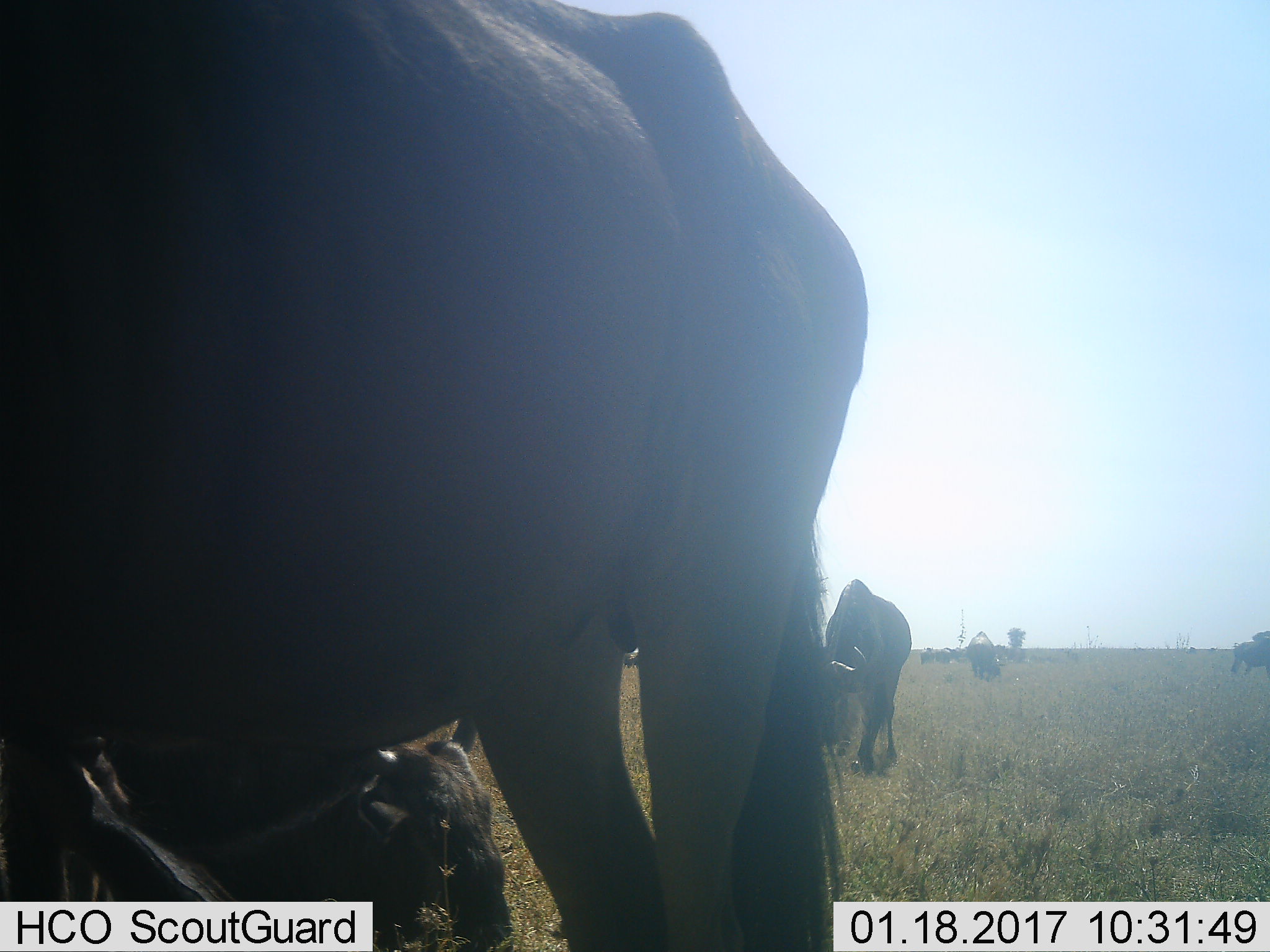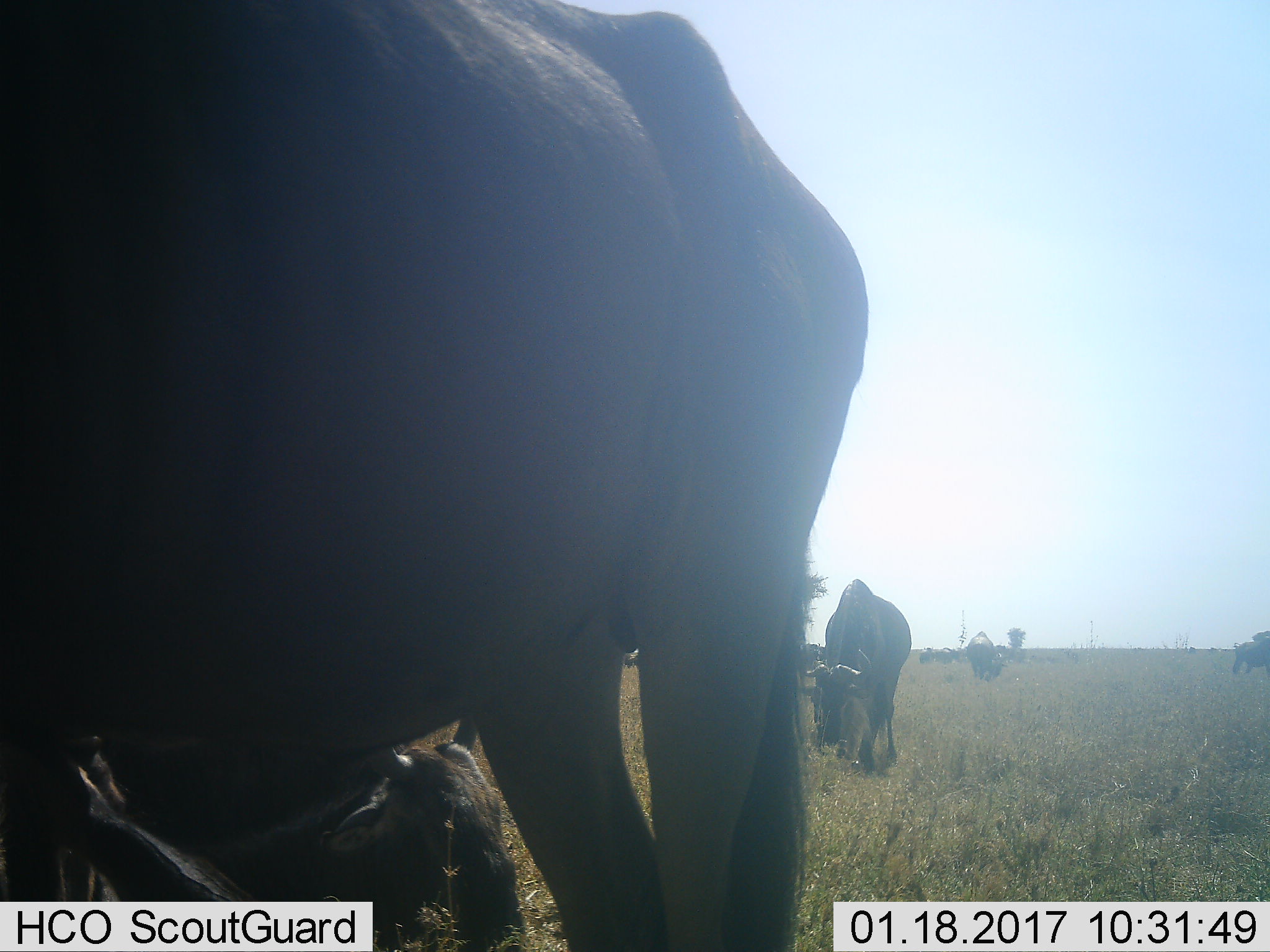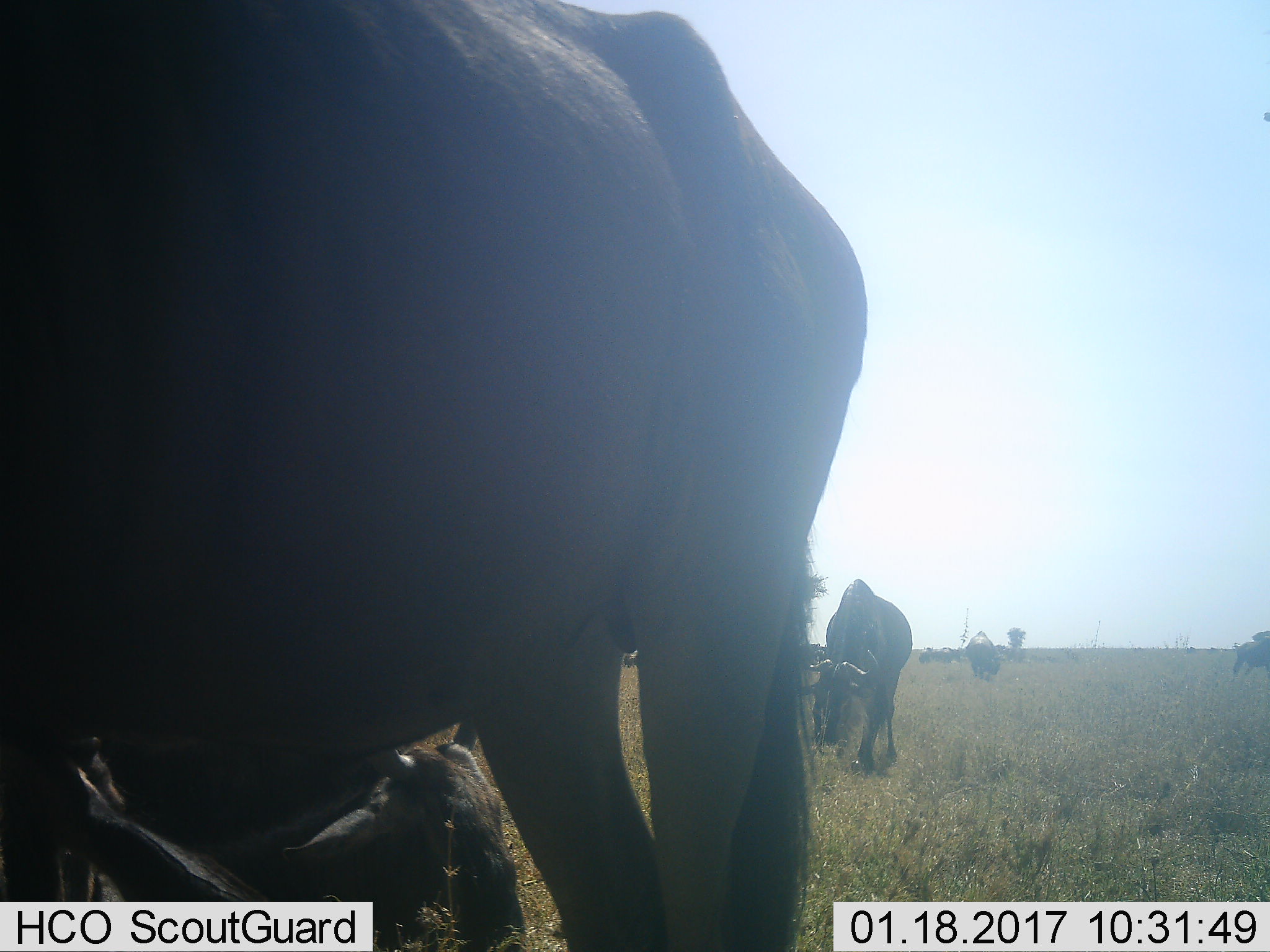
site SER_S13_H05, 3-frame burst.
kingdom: Animalia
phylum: Chordata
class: Mammalia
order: Artiodactyla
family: Bovidae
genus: Connochaetes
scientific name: Connochaetes taurinus taurinus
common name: blue wildebeest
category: wildebeestblue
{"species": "wildebeestblue (blue wildebeest) (Connochaetes taurinus taurinus)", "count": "10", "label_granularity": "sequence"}